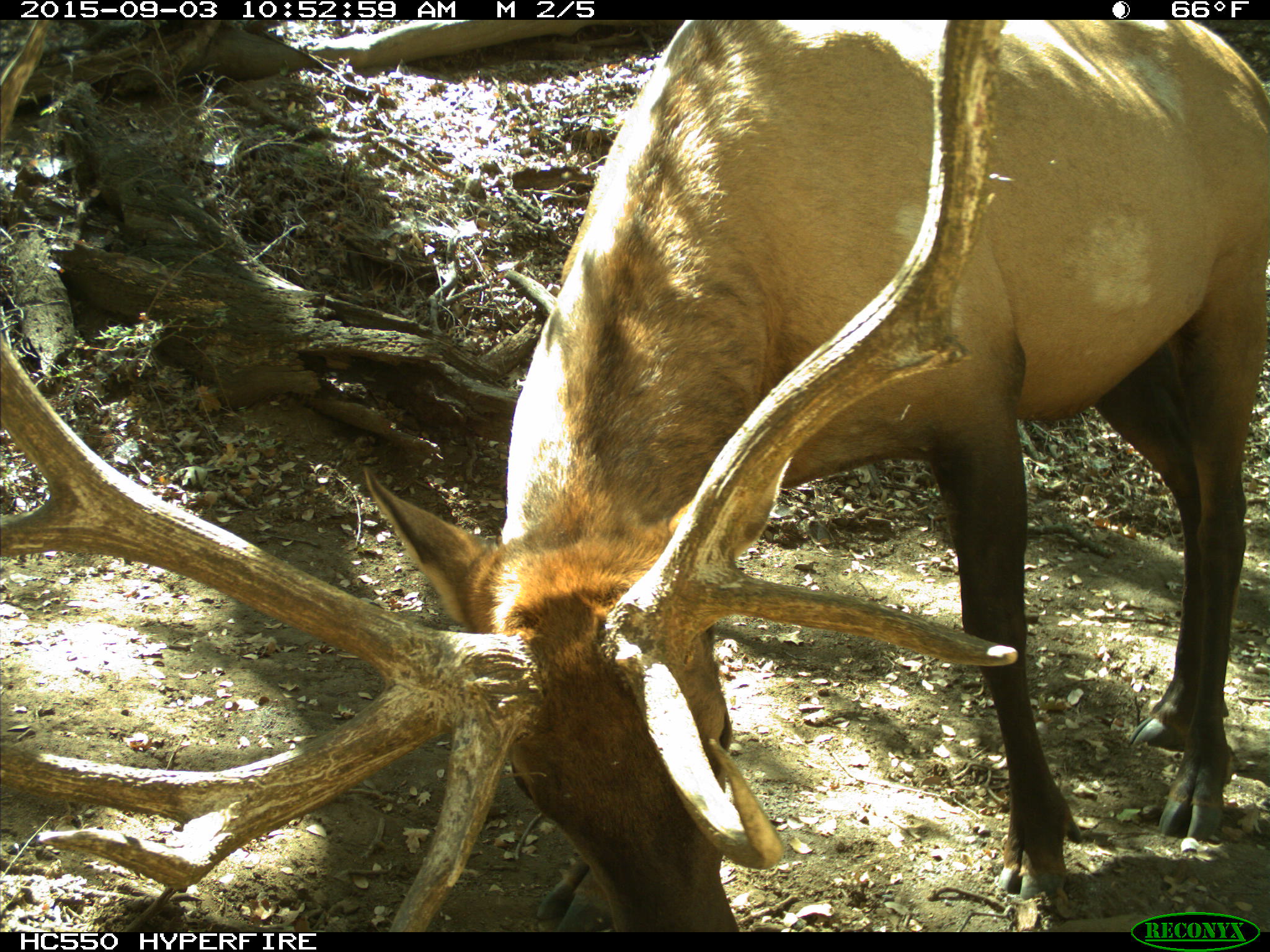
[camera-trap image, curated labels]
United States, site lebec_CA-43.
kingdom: Animalia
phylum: Chordata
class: Mammalia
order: Artiodactyla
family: Cervidae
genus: Cervus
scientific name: Cervus canadensis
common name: elk